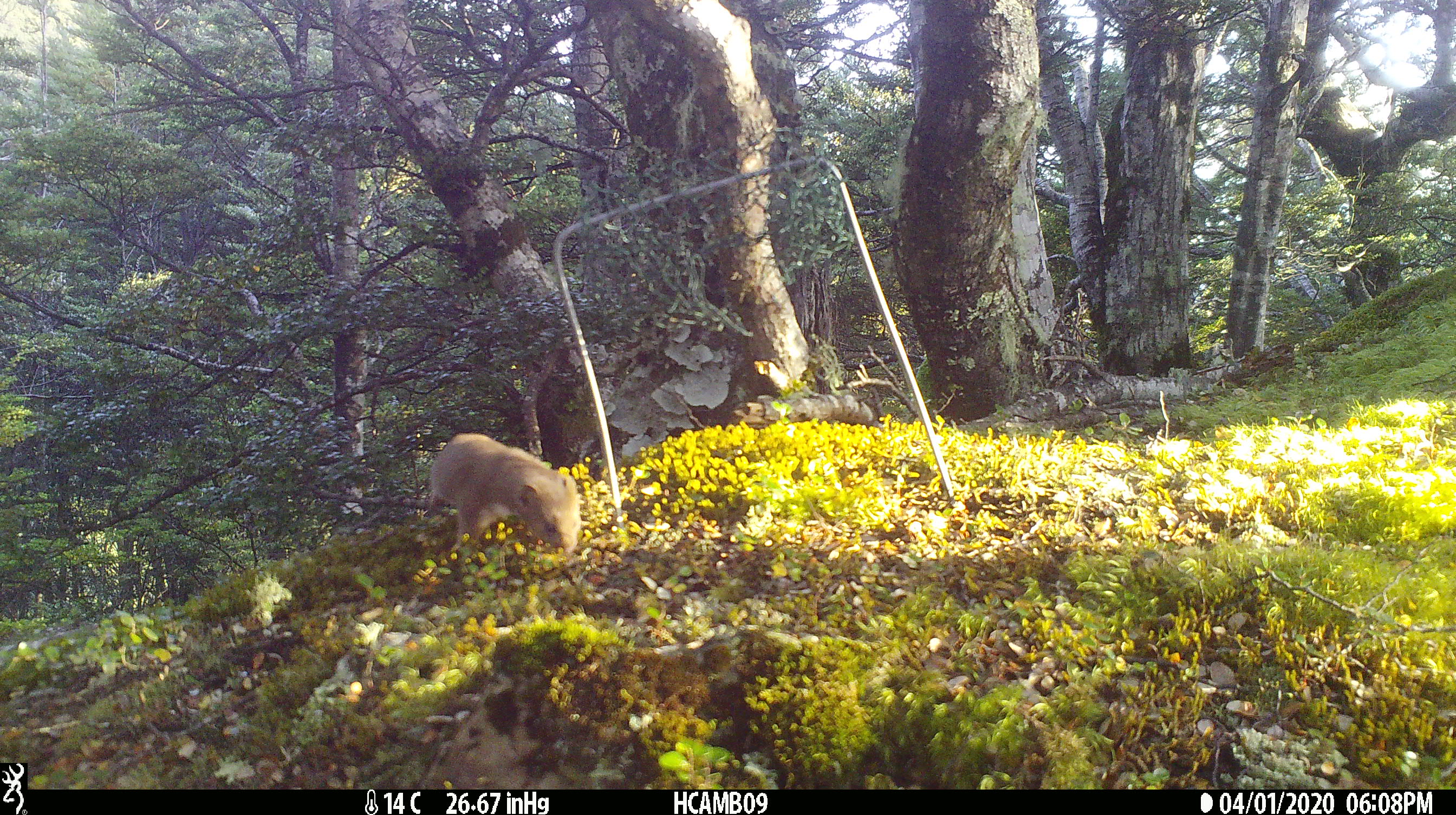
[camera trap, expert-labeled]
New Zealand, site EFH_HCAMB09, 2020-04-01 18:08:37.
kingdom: Animalia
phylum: Chordata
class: Mammalia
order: Carnivora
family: Mustelidae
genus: Mustela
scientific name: Mustela nivalis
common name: least weasel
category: weasel